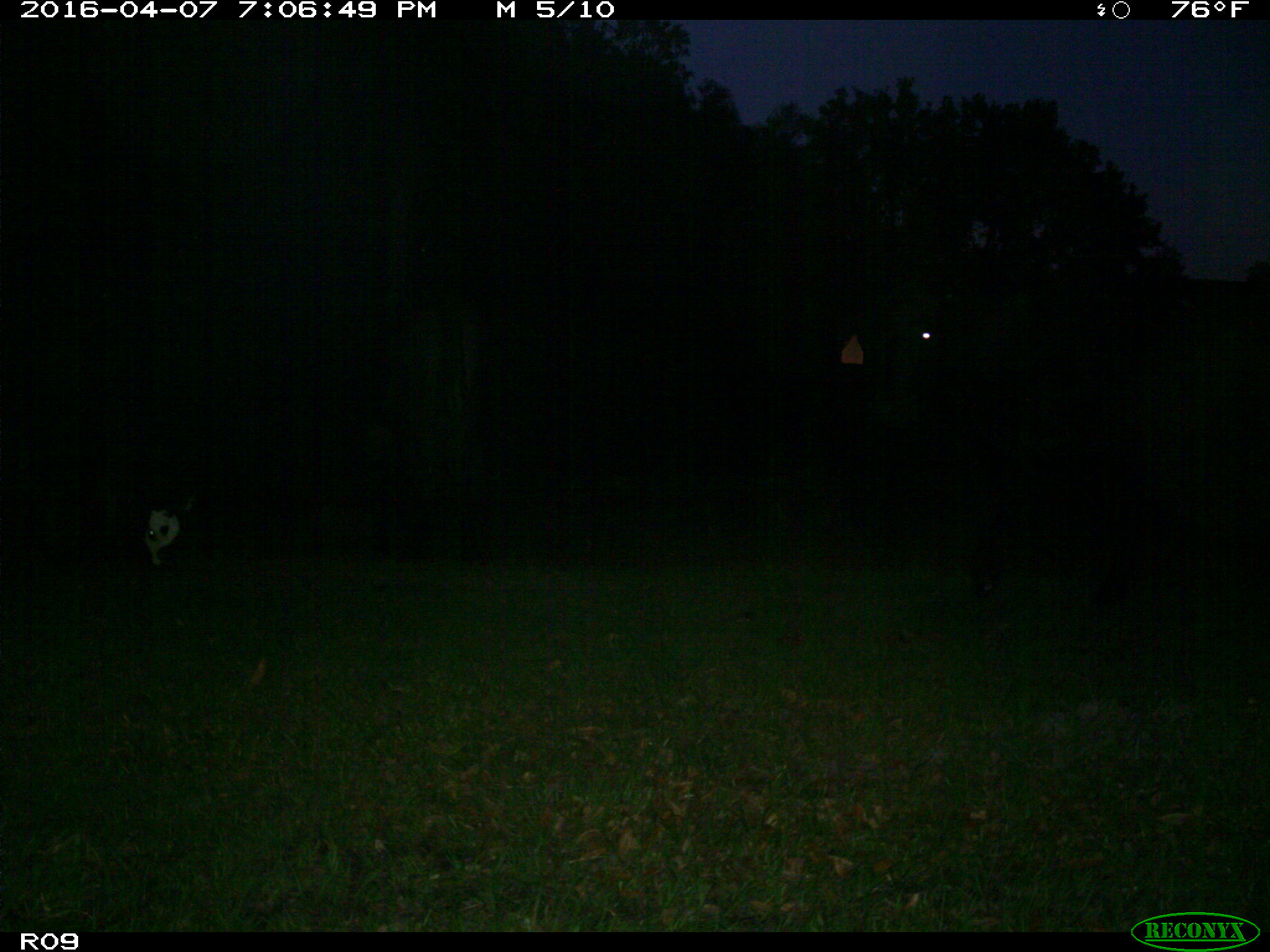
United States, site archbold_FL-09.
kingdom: Animalia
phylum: Chordata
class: Mammalia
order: Artiodactyla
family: Bovidae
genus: Bos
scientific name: Bos taurus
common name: domestic cow